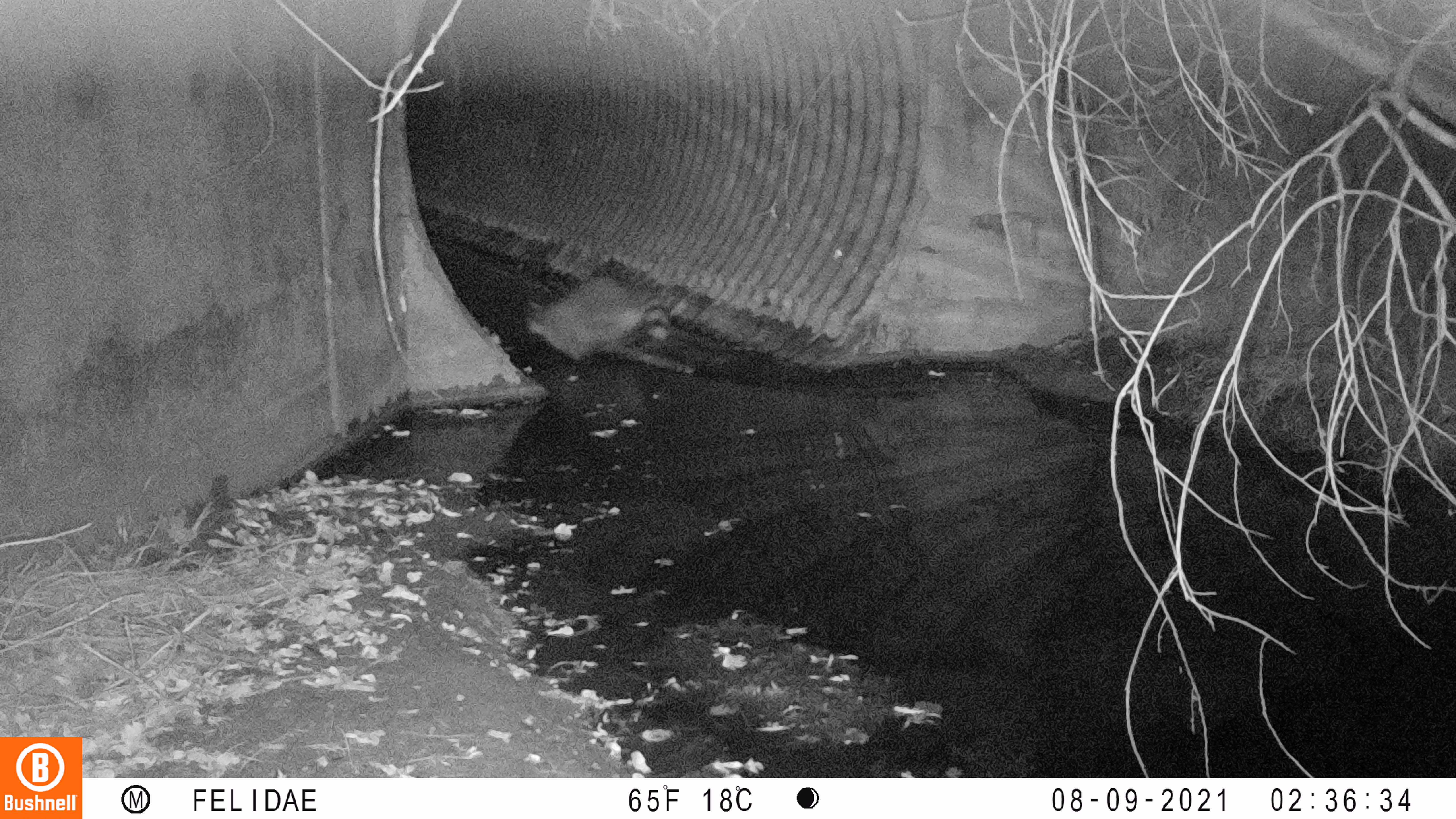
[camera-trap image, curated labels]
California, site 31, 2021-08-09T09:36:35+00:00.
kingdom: Animalia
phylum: Chordata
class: Mammalia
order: Carnivora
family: Procyonidae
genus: Procyon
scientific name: Procyon lotor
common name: raccoon